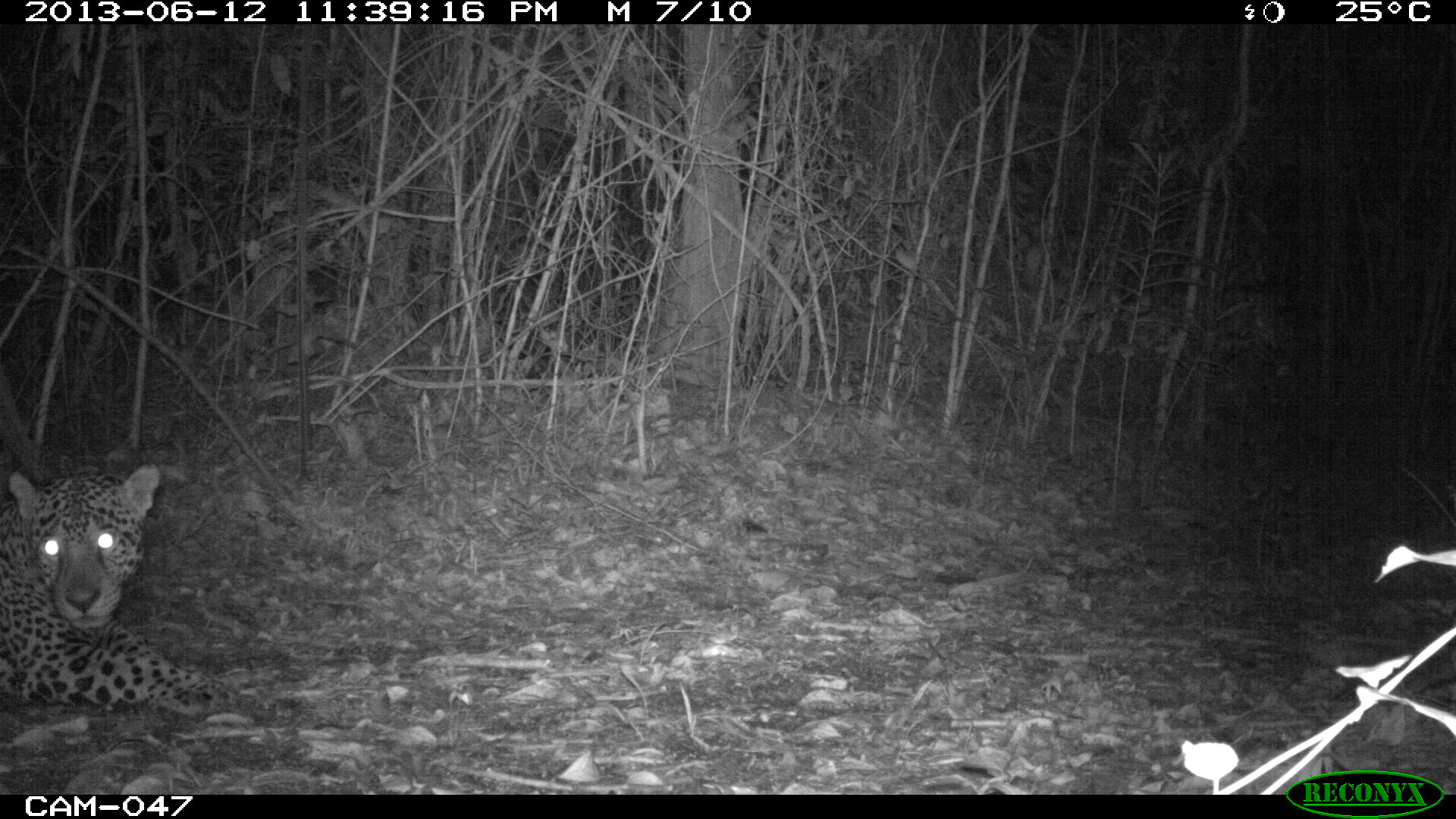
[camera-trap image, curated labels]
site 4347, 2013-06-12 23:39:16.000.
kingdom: Animalia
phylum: Chordata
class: Mammalia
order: Carnivora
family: Felidae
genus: Panthera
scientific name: Panthera onca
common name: jaguar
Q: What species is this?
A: Panthera onca (jaguar).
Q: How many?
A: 1.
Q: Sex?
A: Male.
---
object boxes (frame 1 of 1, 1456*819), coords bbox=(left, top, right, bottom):
panthera onca: bbox=(0, 464, 232, 715)